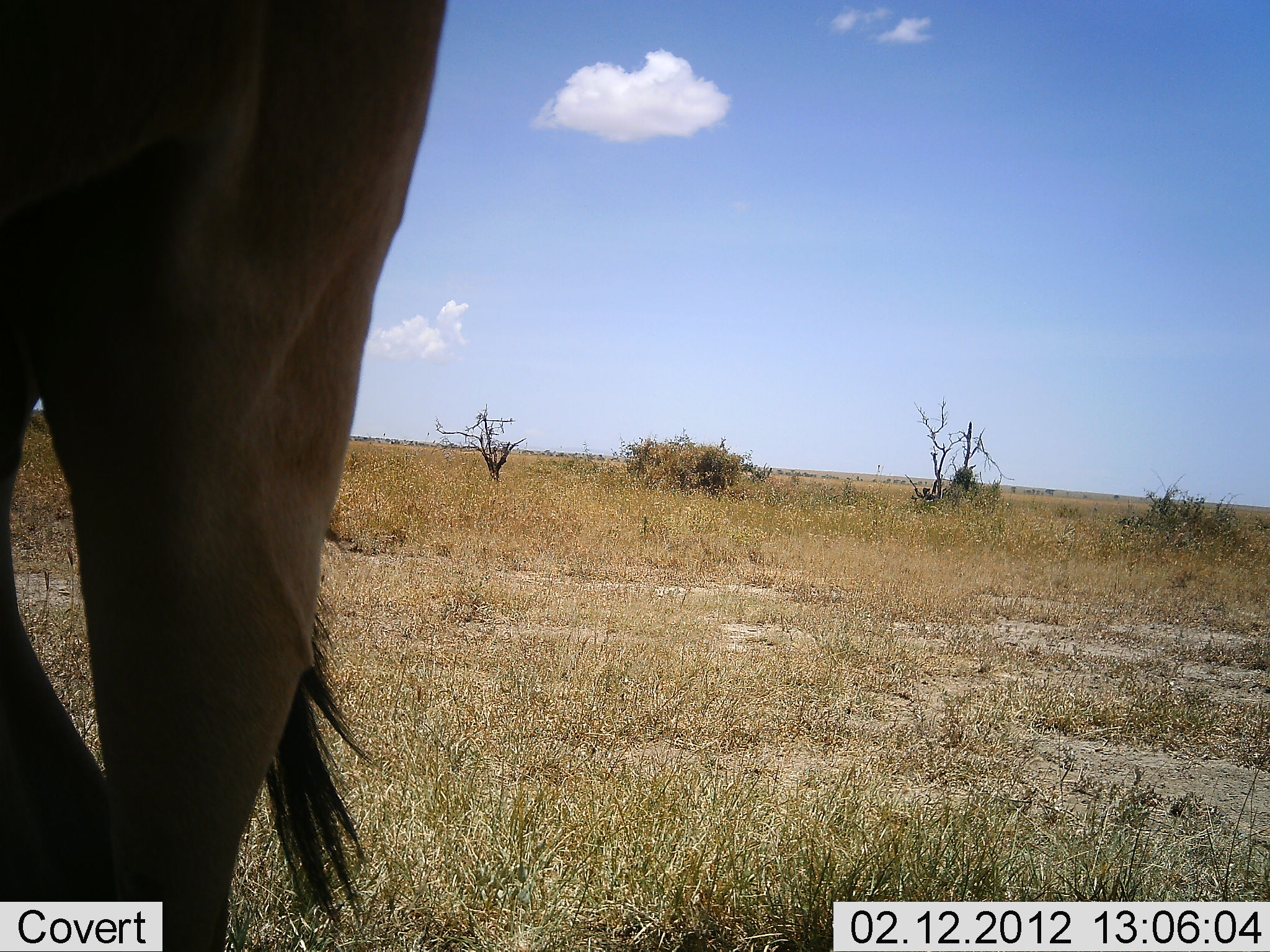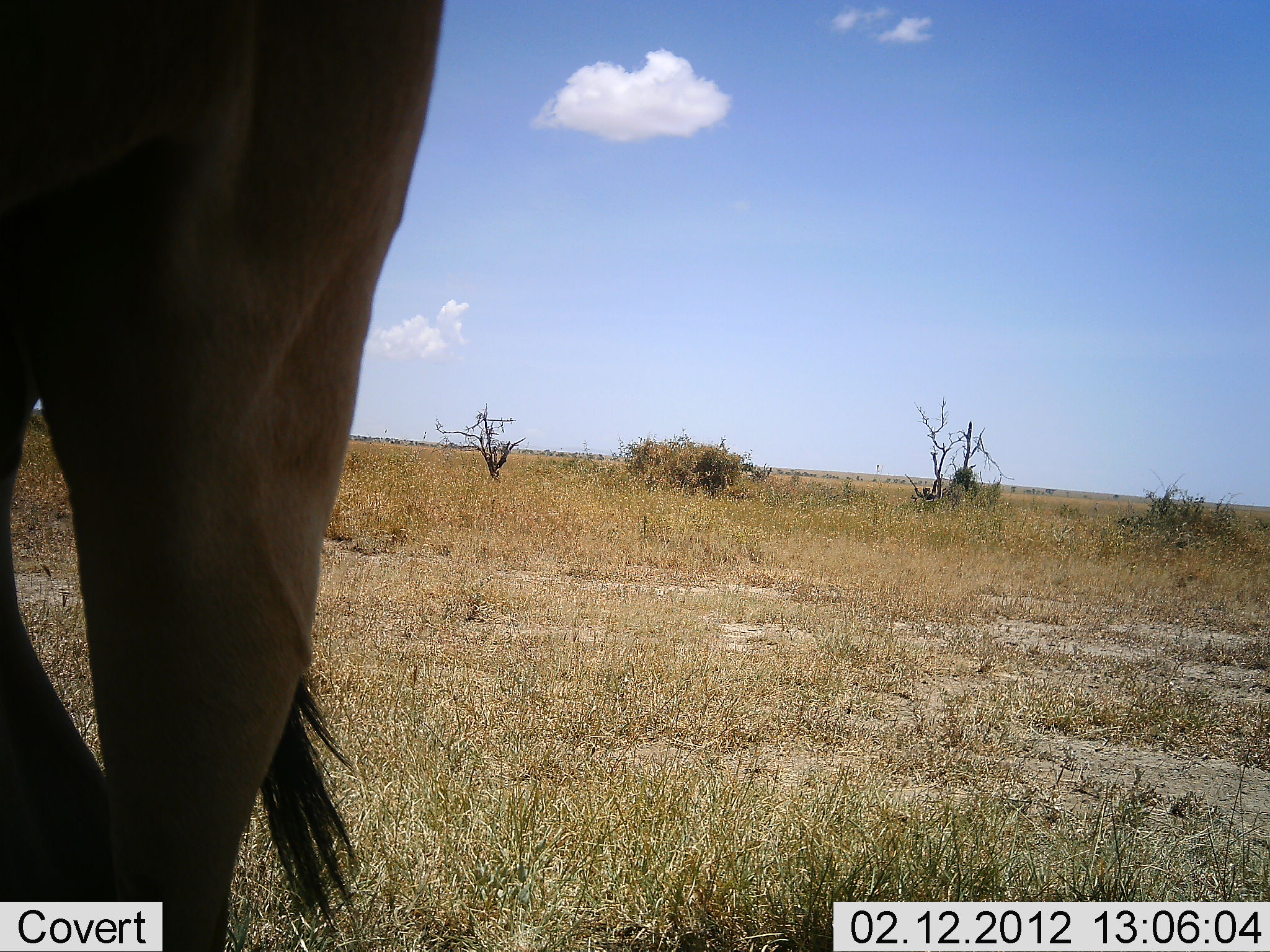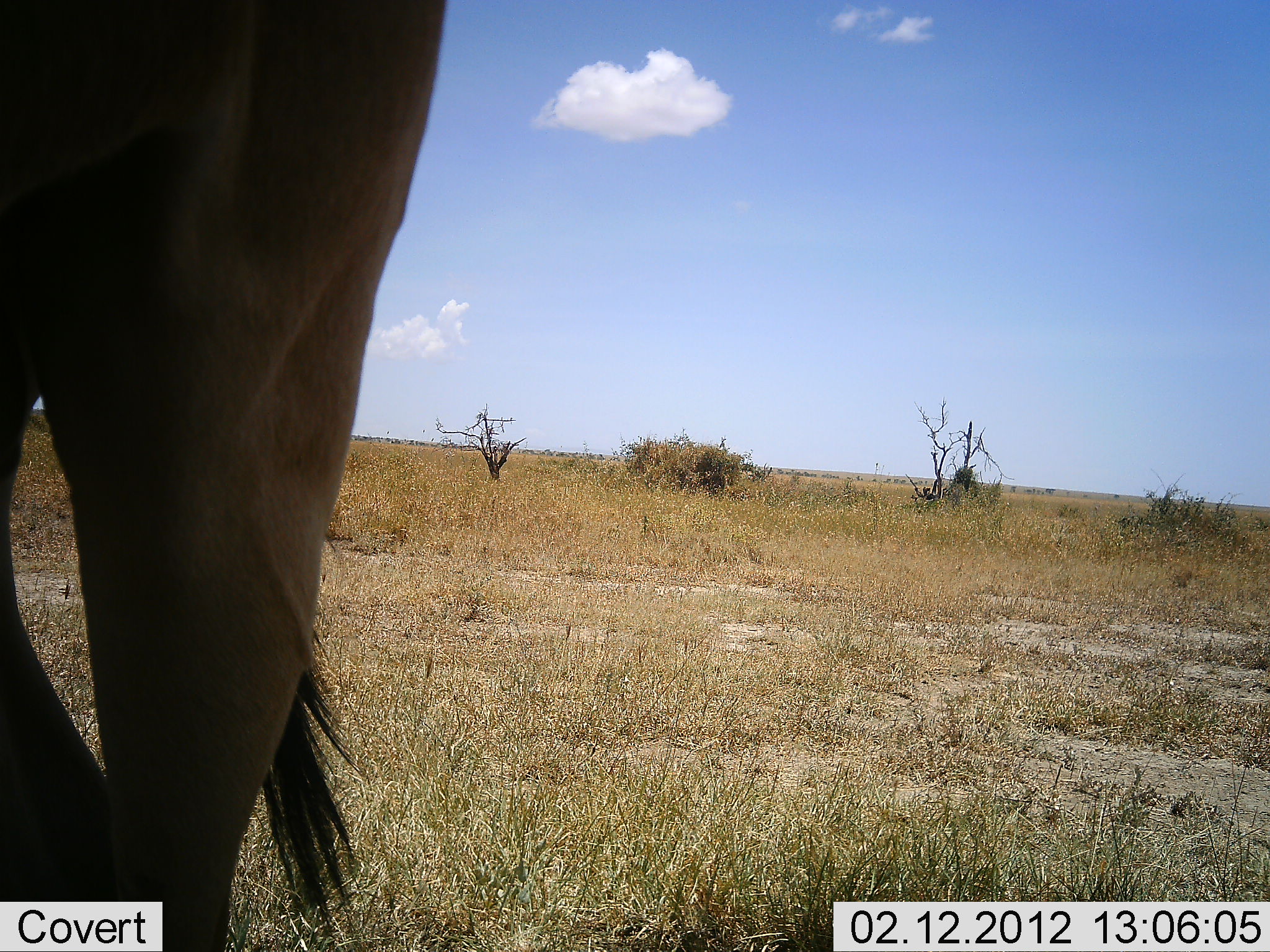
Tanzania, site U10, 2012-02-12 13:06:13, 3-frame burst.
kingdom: Animalia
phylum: Chordata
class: Mammalia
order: Artiodactyla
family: Bovidae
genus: Alcelaphus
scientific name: Alcelaphus buselaphus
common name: hartebeest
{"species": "hartebeest (Alcelaphus buselaphus)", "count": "1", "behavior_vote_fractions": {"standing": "100%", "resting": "0%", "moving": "0%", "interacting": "0%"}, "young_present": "0%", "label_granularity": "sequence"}